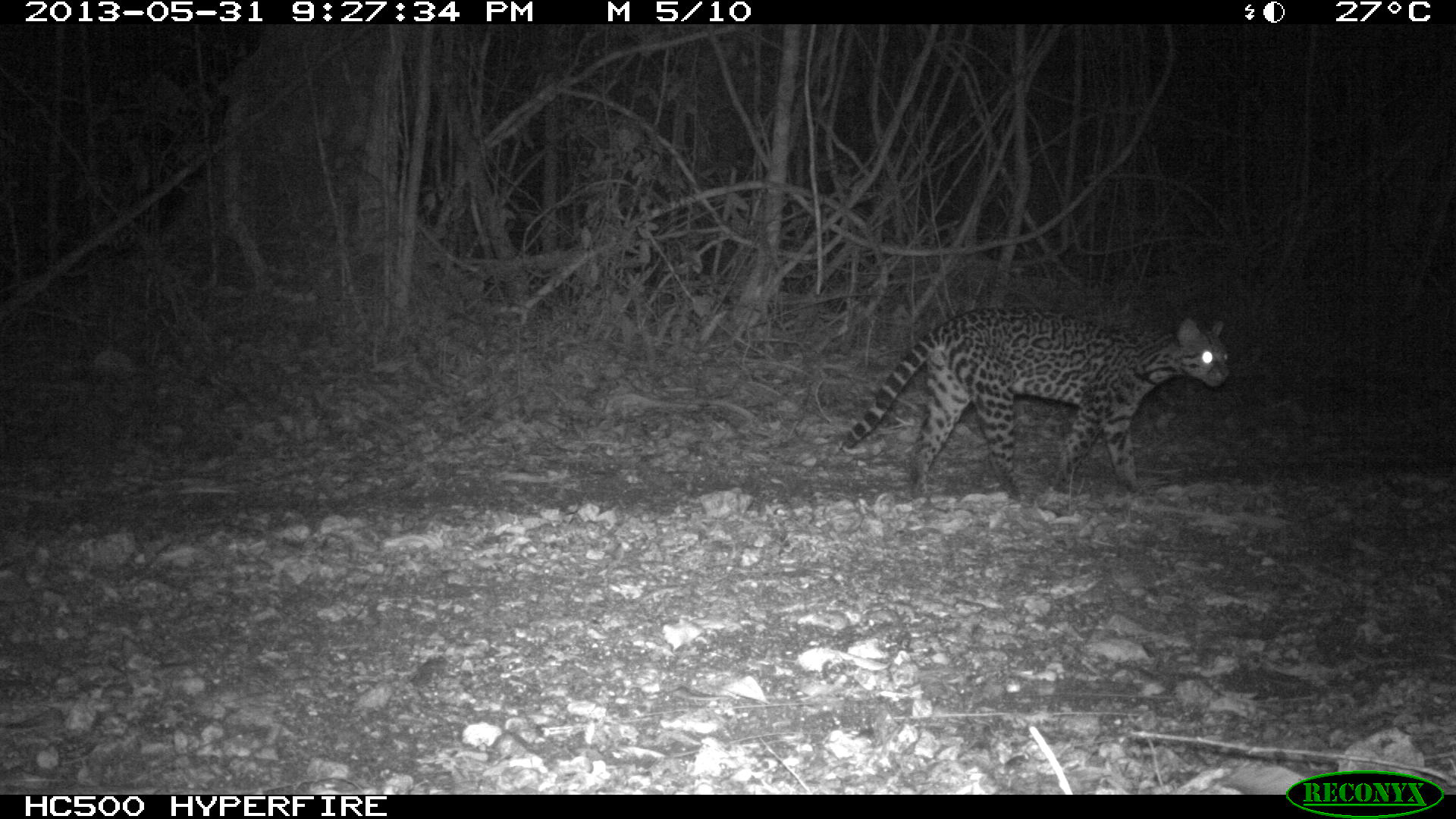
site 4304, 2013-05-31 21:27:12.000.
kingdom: Animalia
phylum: Chordata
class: Mammalia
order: Carnivora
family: Felidae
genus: Leopardus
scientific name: Leopardus pardalis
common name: ocelot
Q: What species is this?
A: Leopardus pardalis (ocelot).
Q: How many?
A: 1.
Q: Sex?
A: Female.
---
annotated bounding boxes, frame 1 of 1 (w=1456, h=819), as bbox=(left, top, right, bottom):
leopardus pardalis: bbox=(842, 305, 1230, 502)